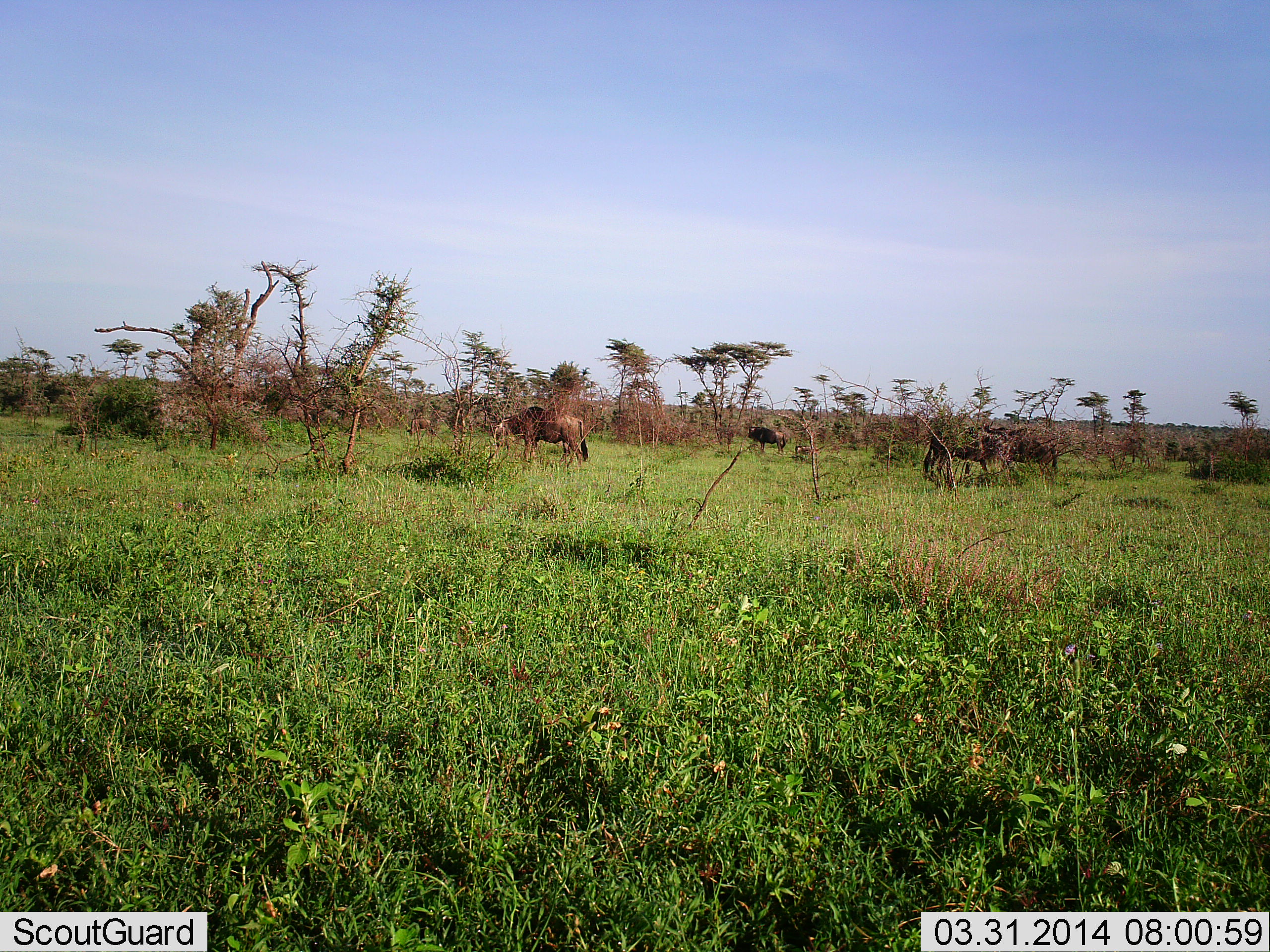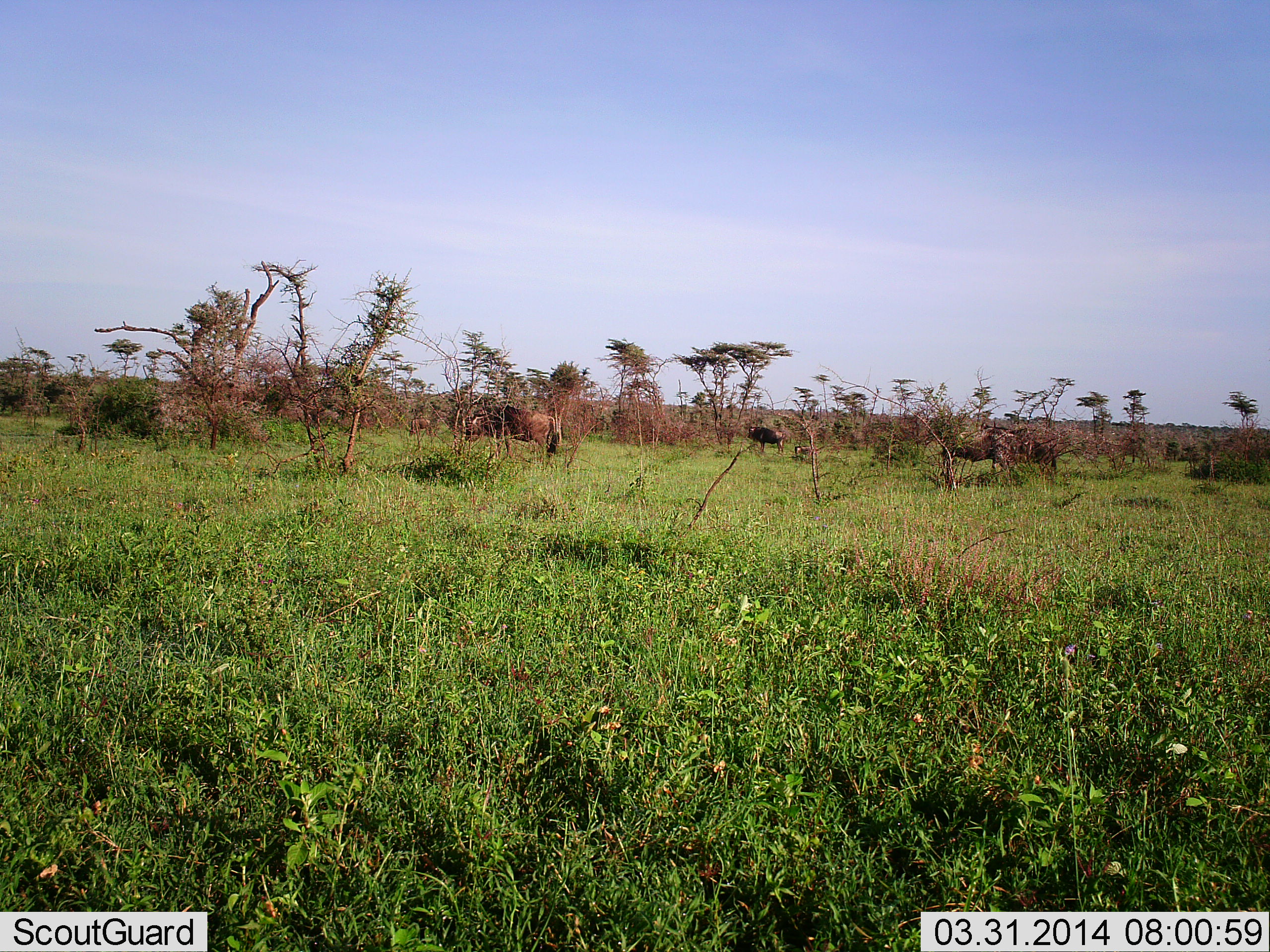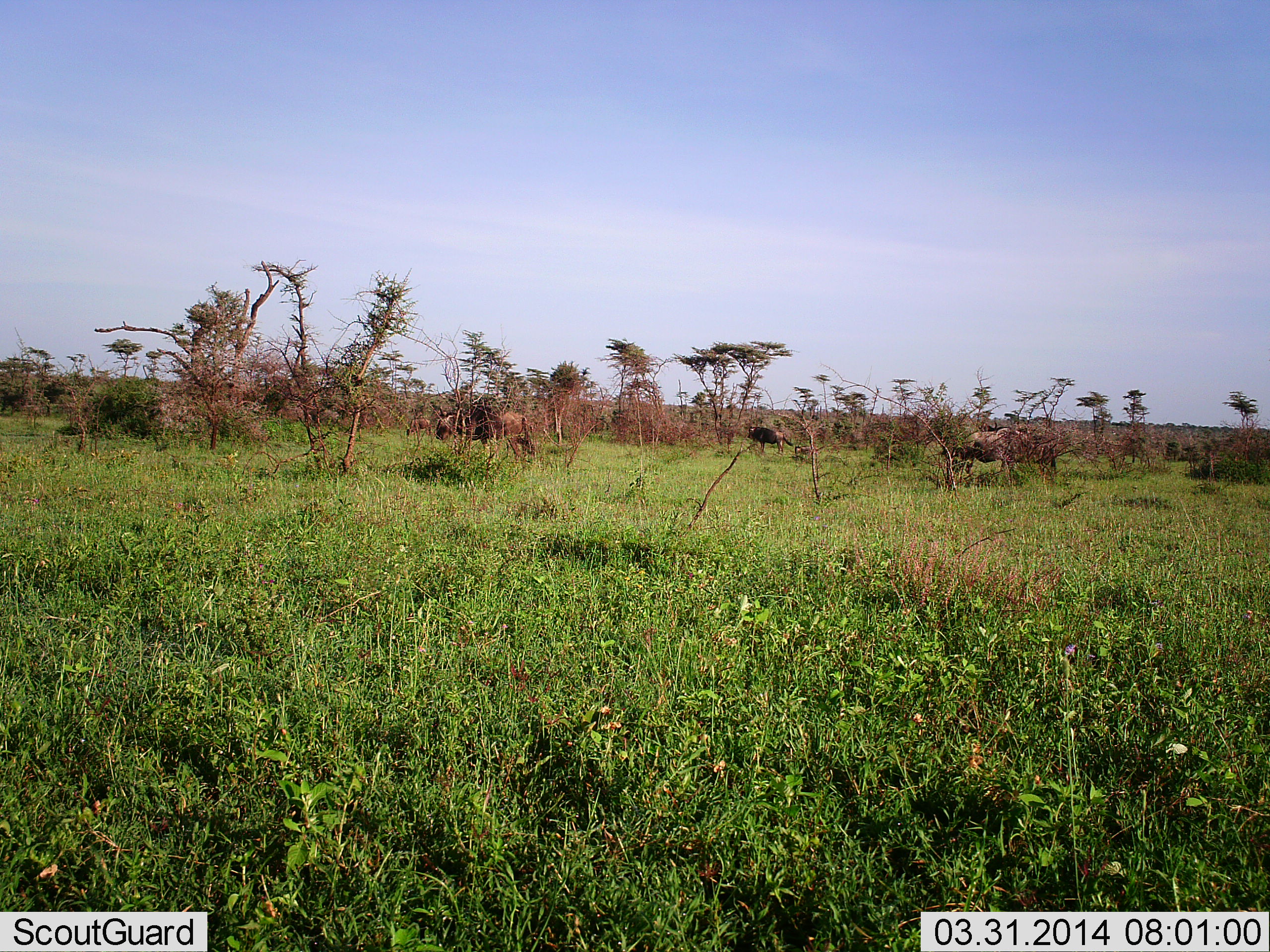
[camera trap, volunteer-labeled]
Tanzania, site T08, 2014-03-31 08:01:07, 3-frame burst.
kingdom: Animalia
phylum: Chordata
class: Mammalia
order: Artiodactyla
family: Bovidae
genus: Connochaetes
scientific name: Connochaetes taurinus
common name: blue wildebeest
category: wildebeest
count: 4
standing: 40%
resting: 0%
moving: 80%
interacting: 0%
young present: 0%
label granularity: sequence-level